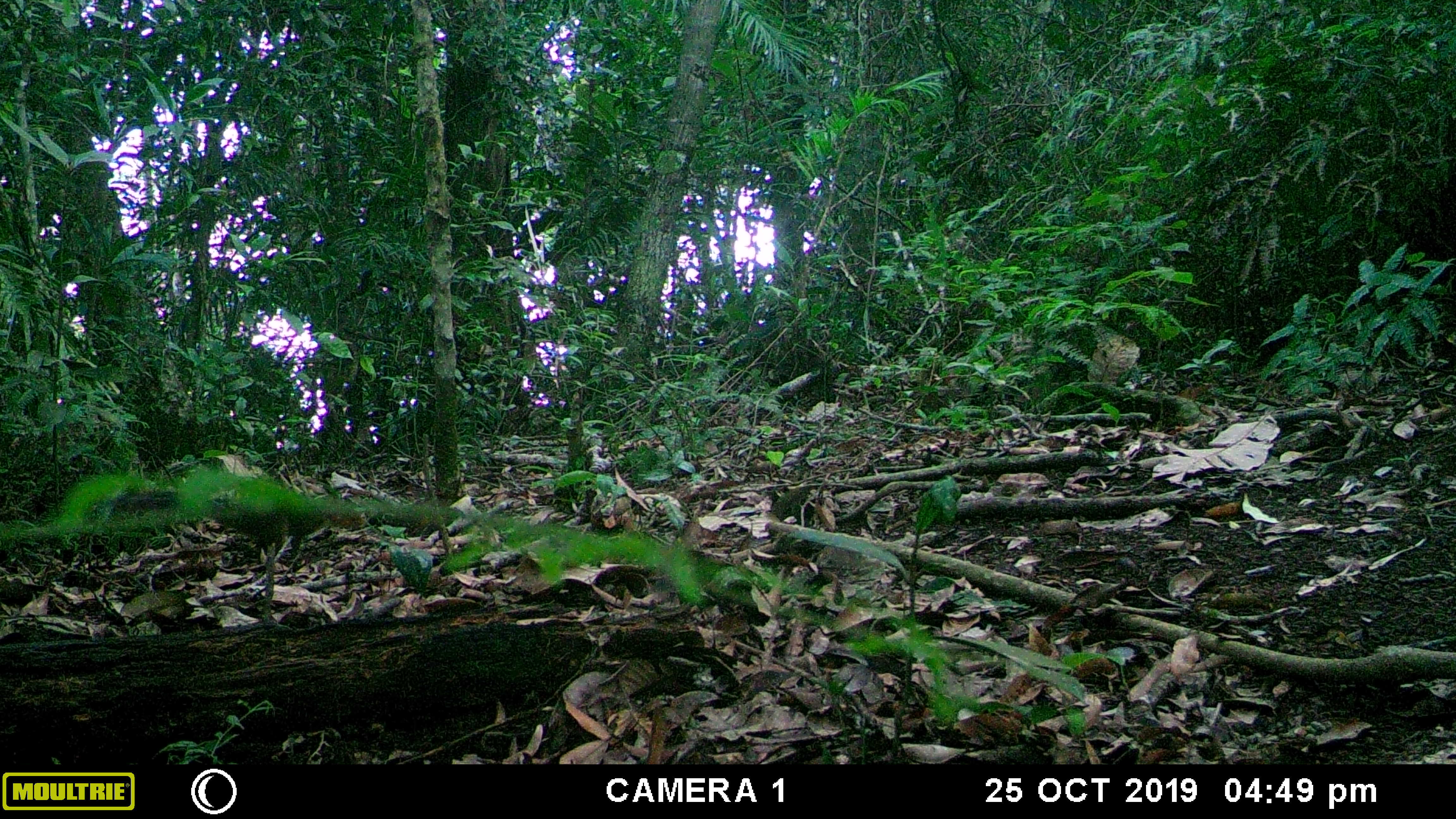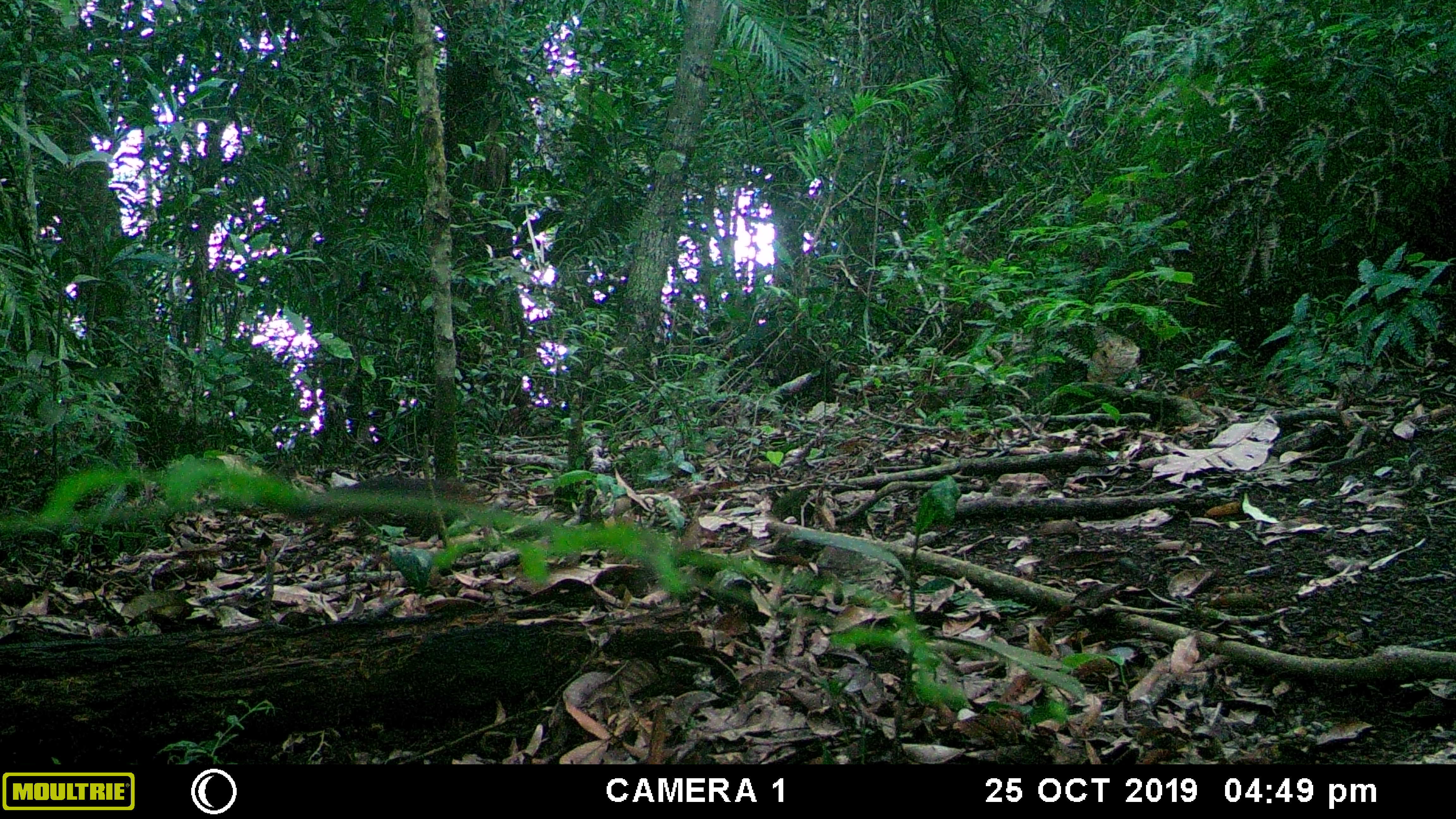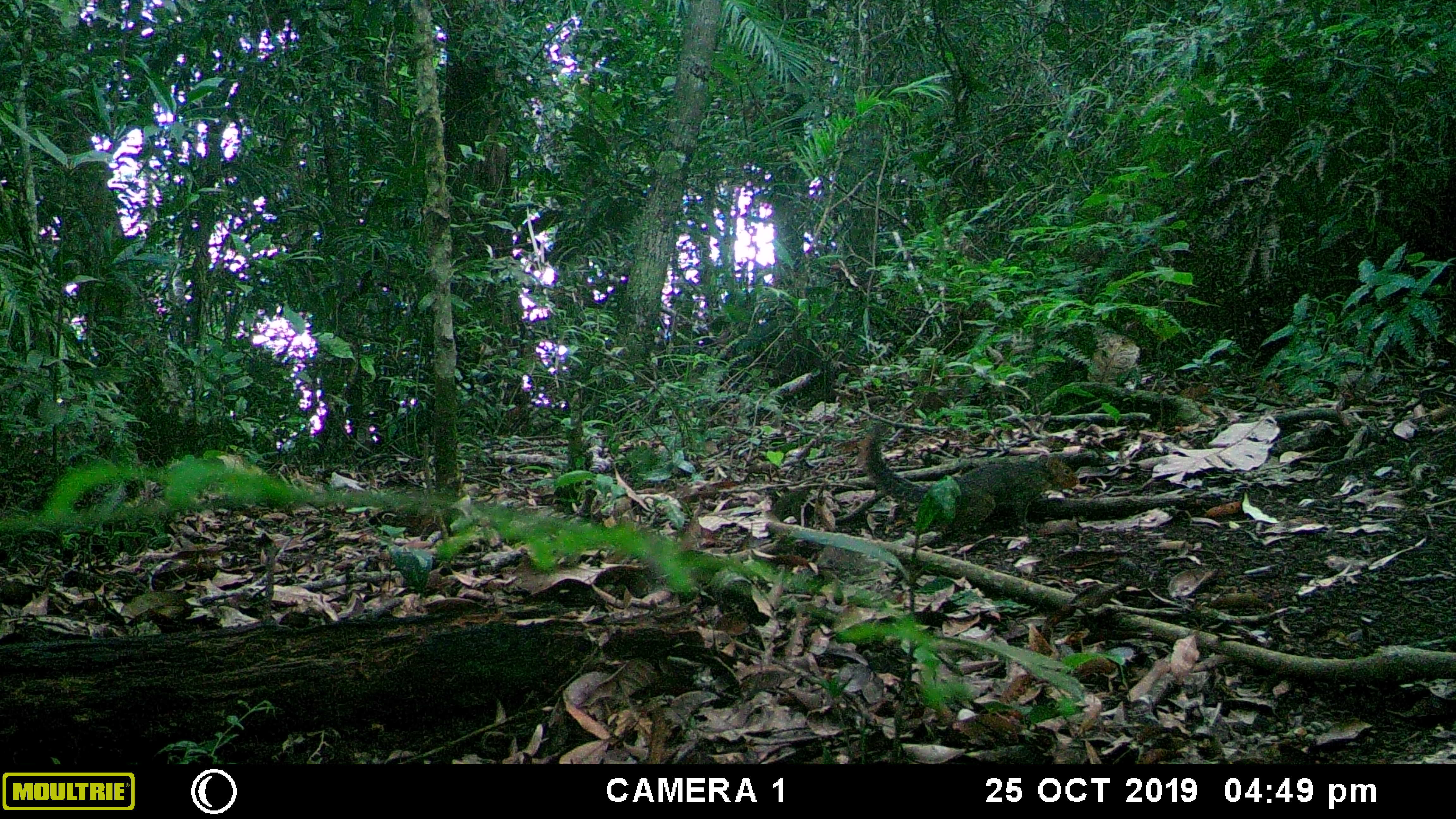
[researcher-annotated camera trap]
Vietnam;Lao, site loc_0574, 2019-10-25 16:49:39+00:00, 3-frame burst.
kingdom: Animalia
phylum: Chordata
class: Mammalia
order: Rodentia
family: Sciuridae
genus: Dremomys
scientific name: Dremomys rufigenis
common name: red-cheeked squirrel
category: red cheeked squirrel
Red cheeked squirrel (red-cheeked squirrel) (Dremomys rufigenis). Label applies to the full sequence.